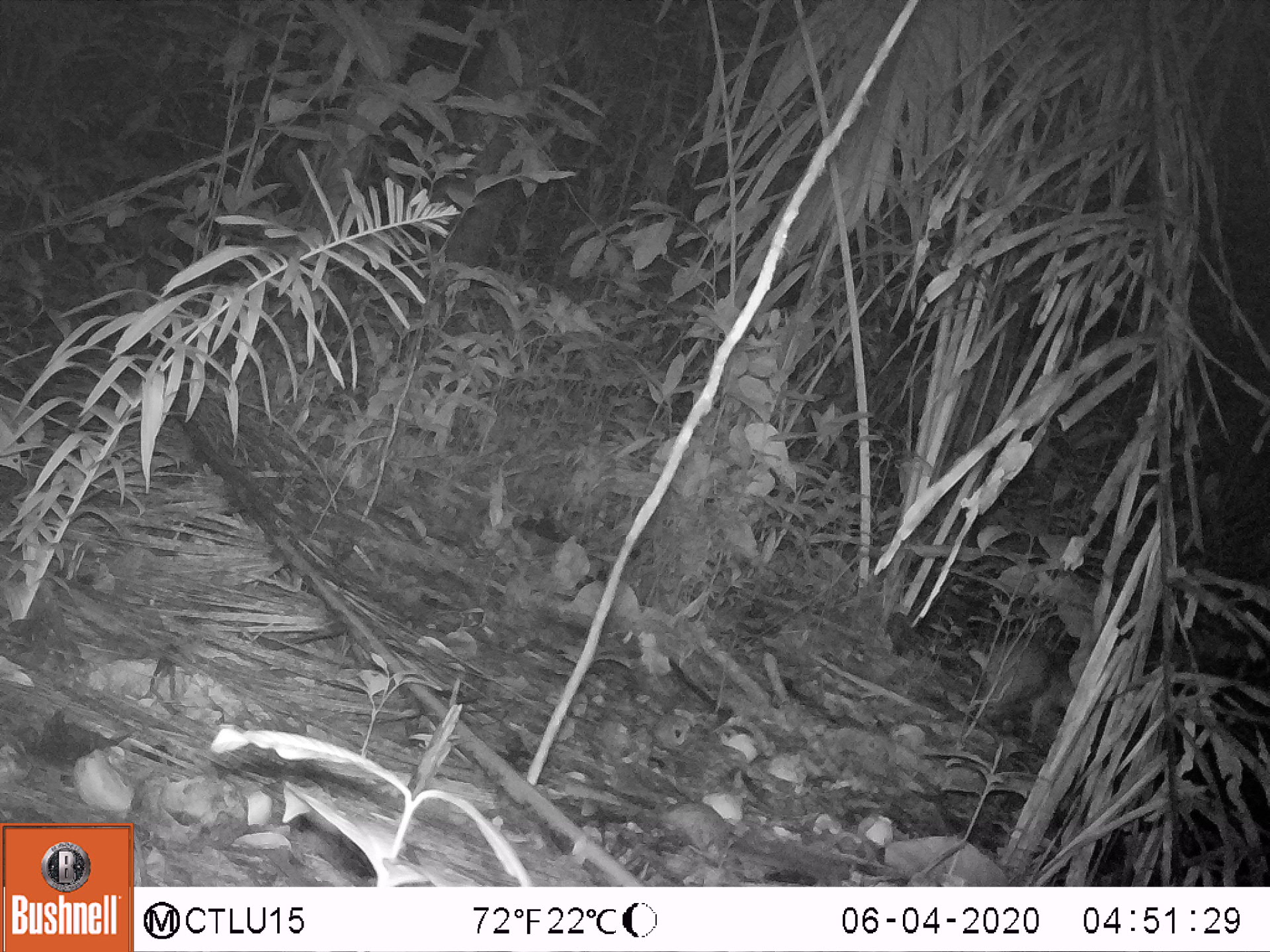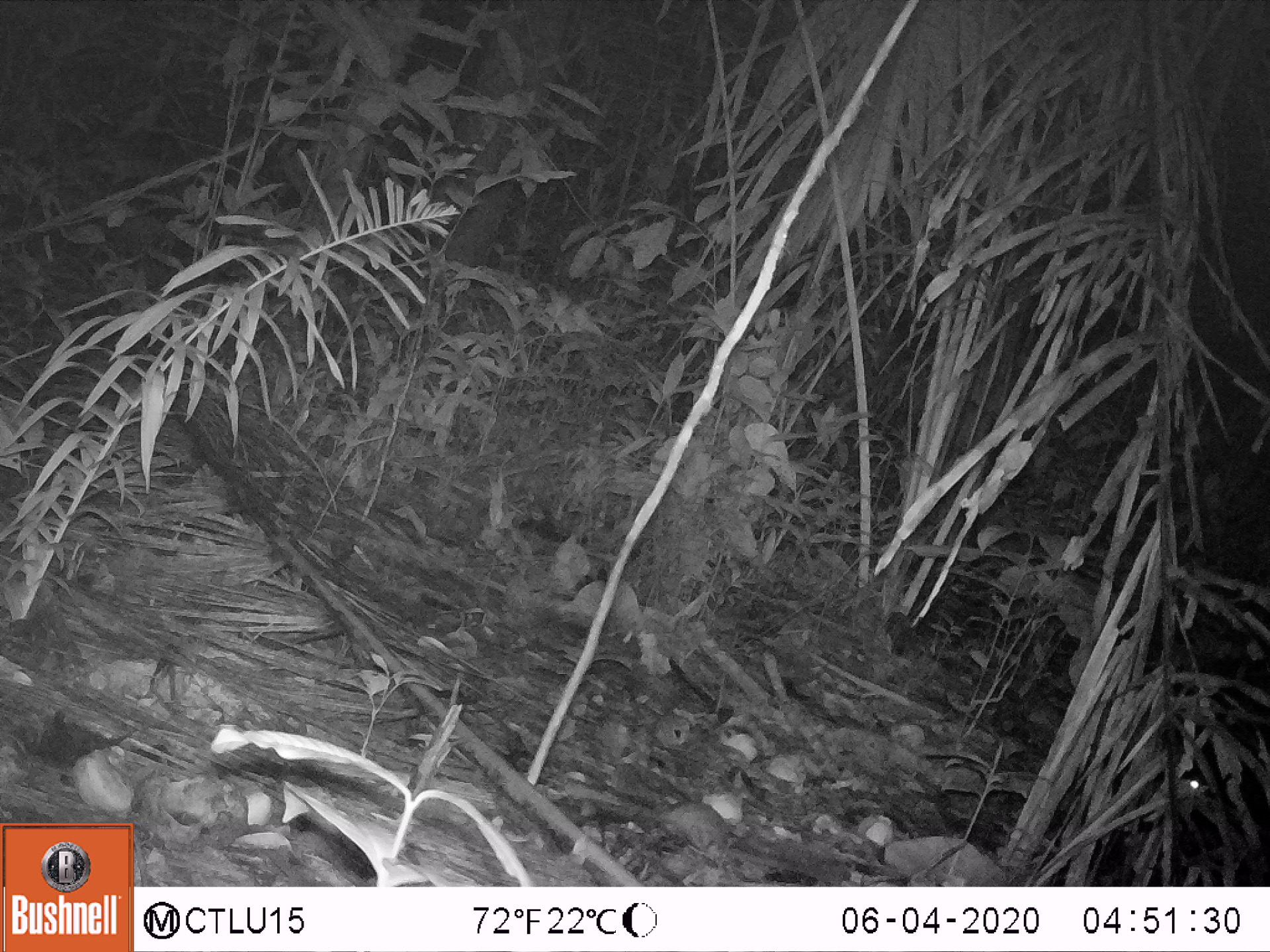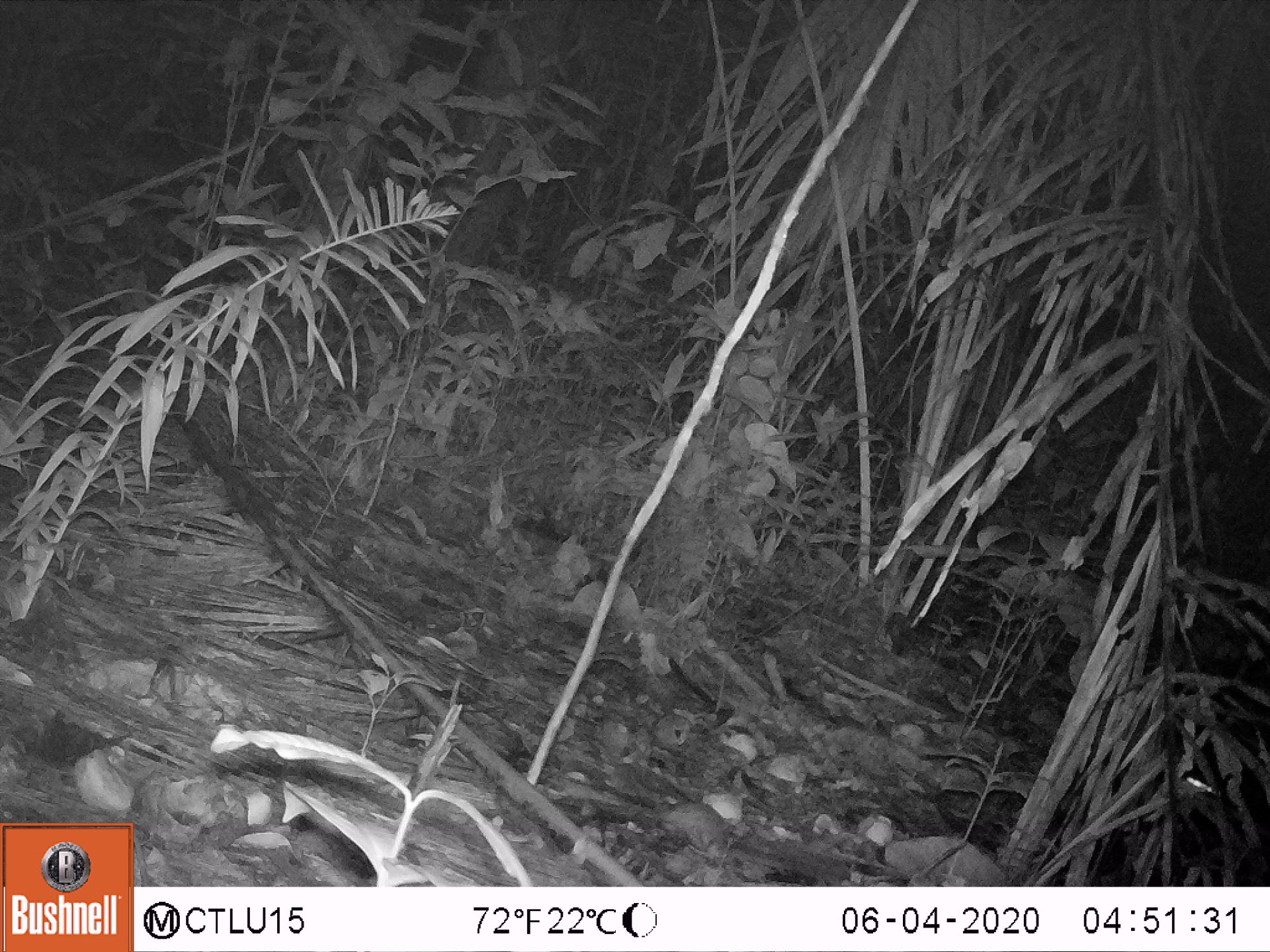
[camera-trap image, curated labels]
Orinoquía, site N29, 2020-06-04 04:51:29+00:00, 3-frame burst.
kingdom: Animalia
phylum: Chordata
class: Mammalia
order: Rodentia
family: Cuniculidae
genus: Cuniculus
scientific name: Cuniculus paca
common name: spotted paca